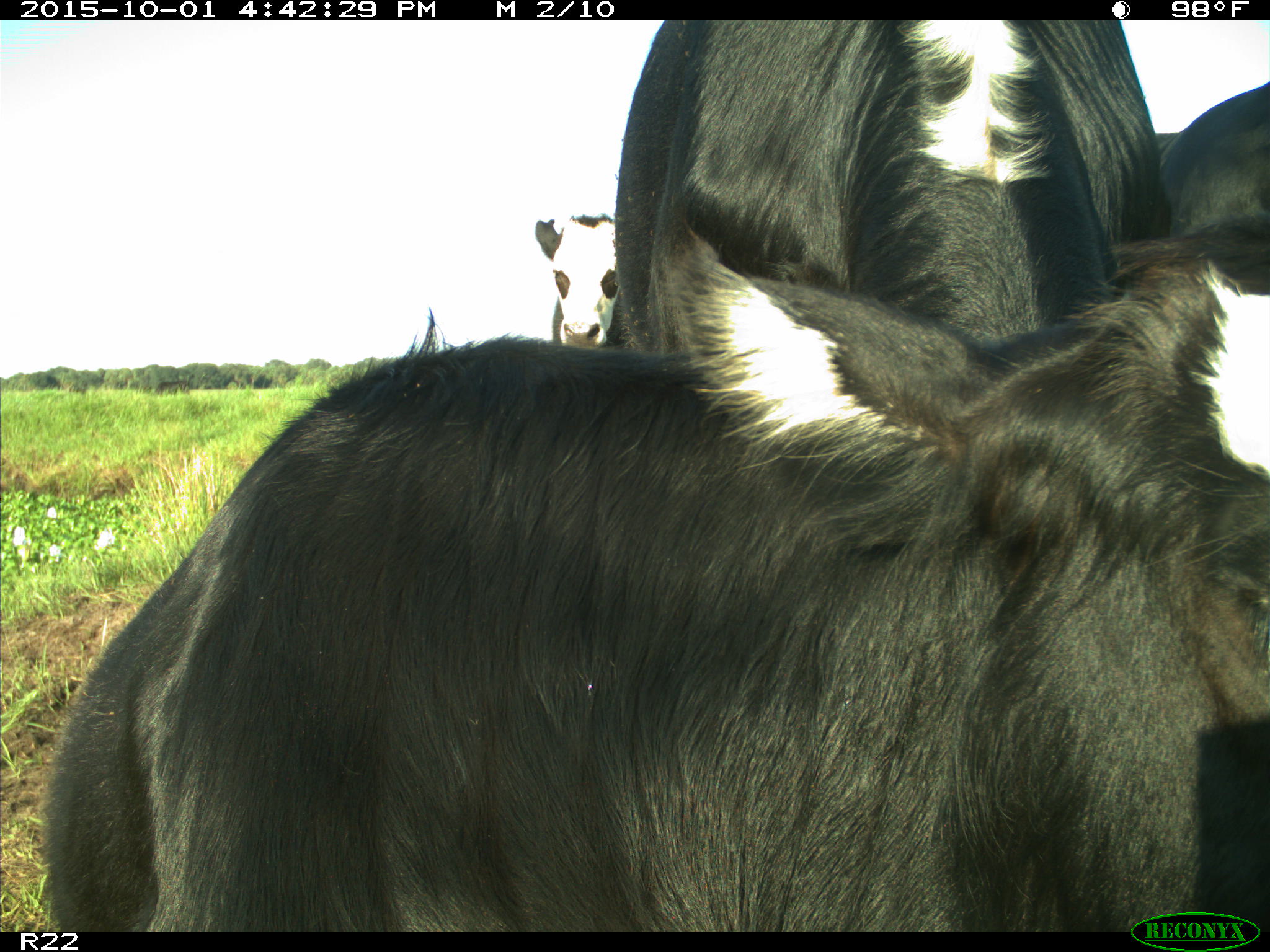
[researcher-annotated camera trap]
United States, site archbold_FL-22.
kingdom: Animalia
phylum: Chordata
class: Mammalia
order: Artiodactyla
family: Bovidae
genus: Bos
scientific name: Bos taurus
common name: domestic cow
Bos taurus (domestic cow).